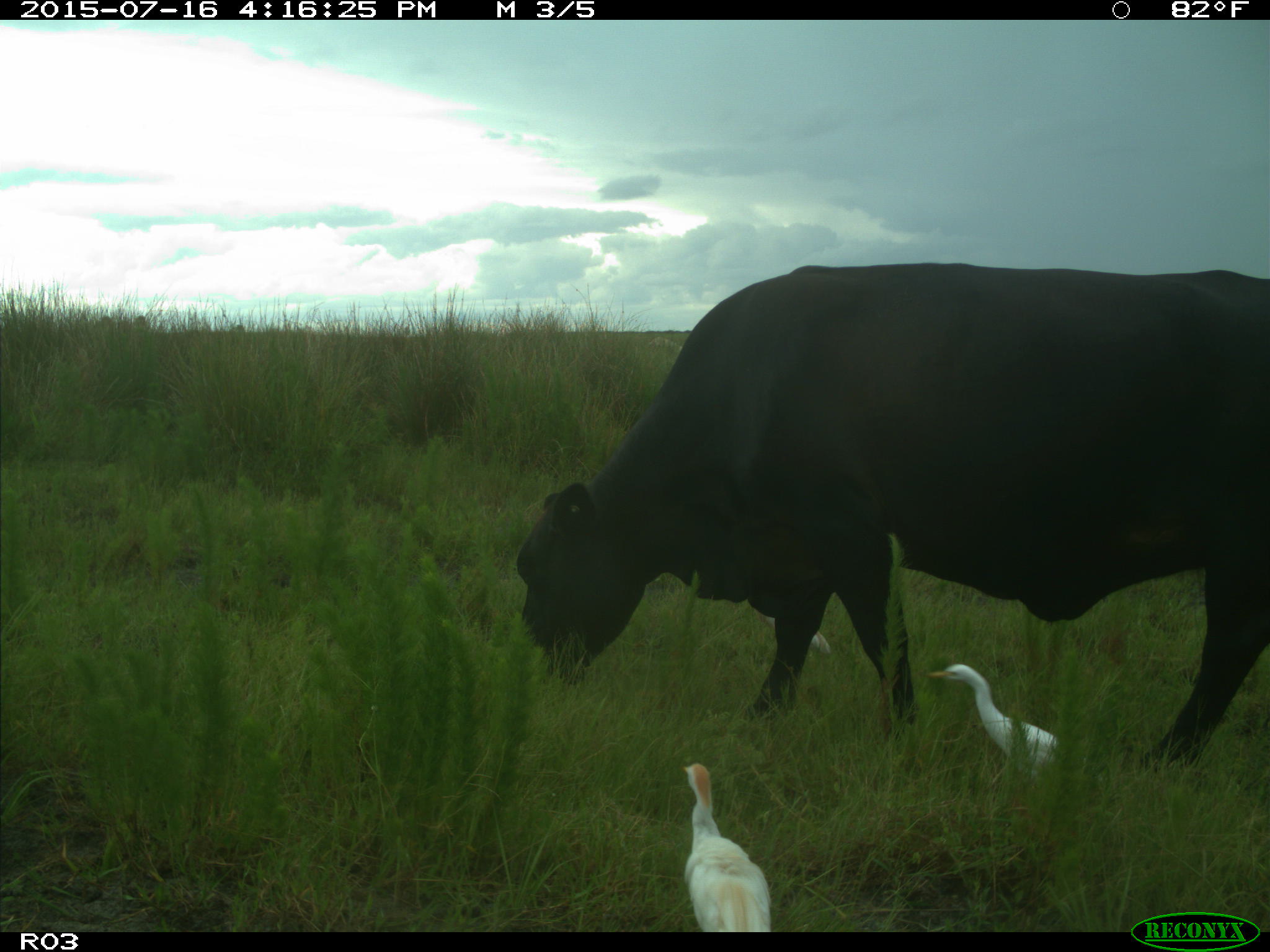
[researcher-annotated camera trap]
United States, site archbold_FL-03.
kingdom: Animalia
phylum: Chordata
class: Mammalia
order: Artiodactyla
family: Bovidae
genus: Bos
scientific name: Bos taurus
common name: domestic cow